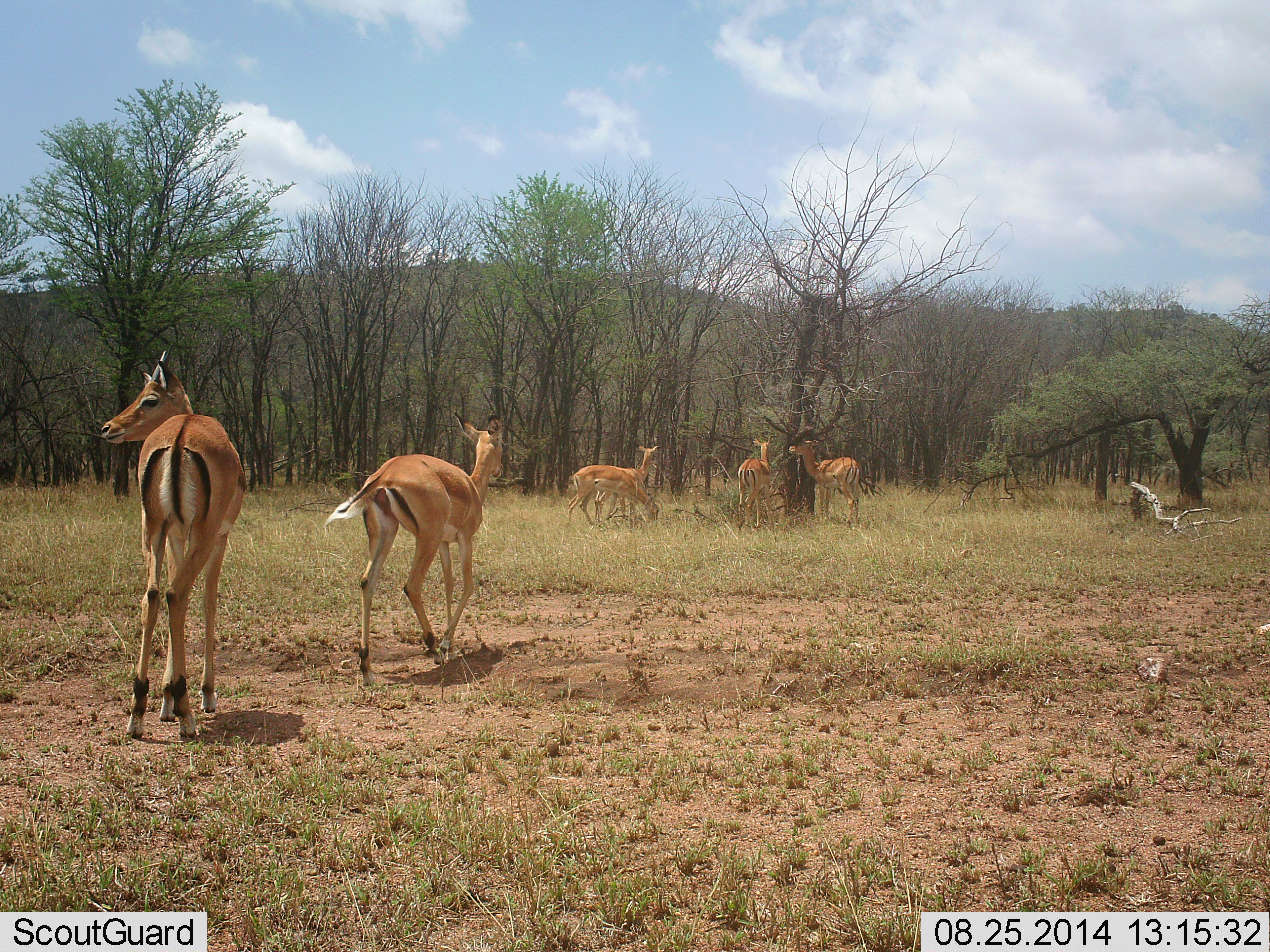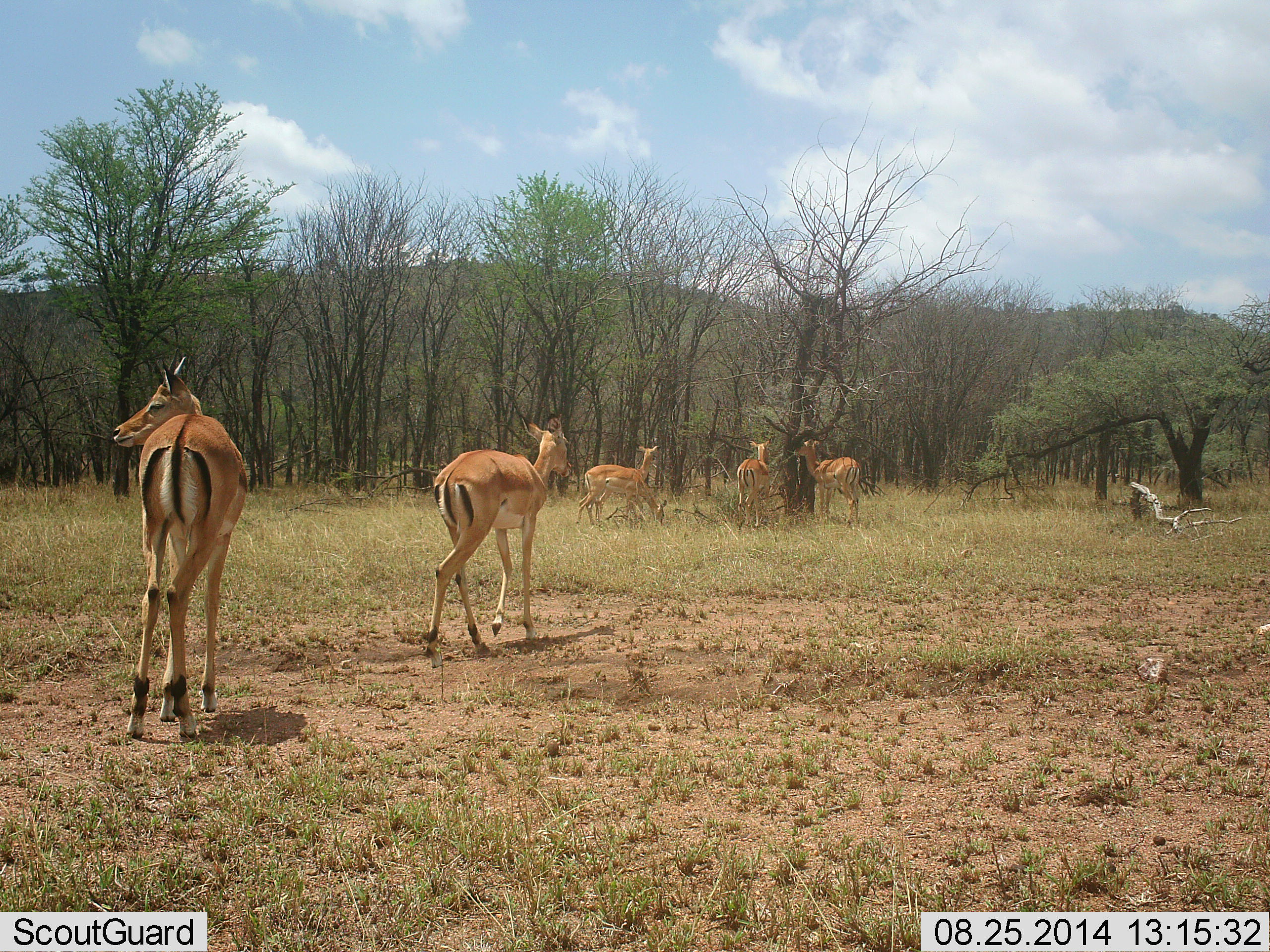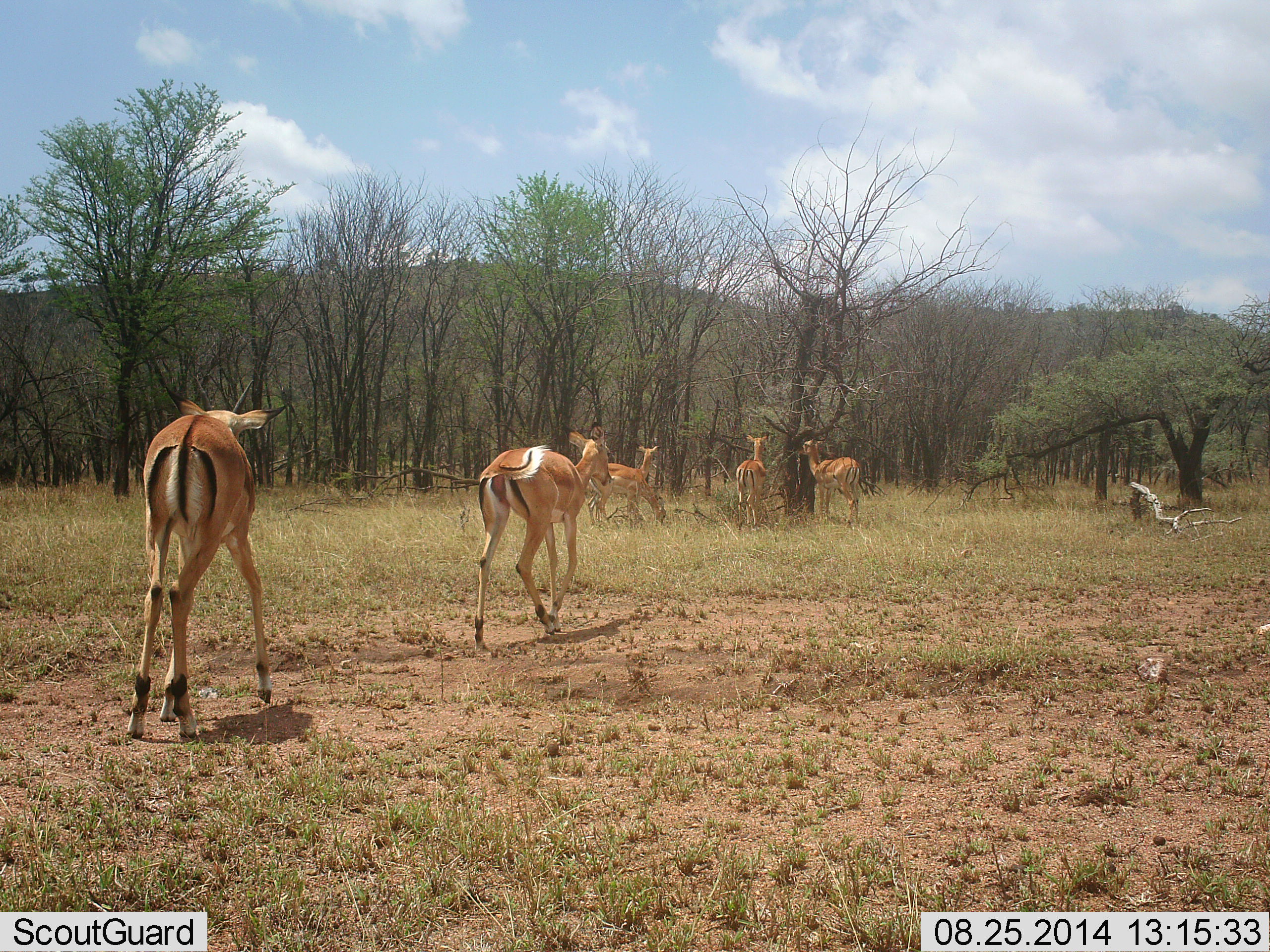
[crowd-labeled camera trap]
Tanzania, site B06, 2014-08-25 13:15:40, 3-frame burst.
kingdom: Animalia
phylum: Chordata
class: Mammalia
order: Artiodactyla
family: Bovidae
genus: Aepyceros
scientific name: Aepyceros melampus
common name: impala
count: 6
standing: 90%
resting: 0%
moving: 100%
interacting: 10%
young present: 10%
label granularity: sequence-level